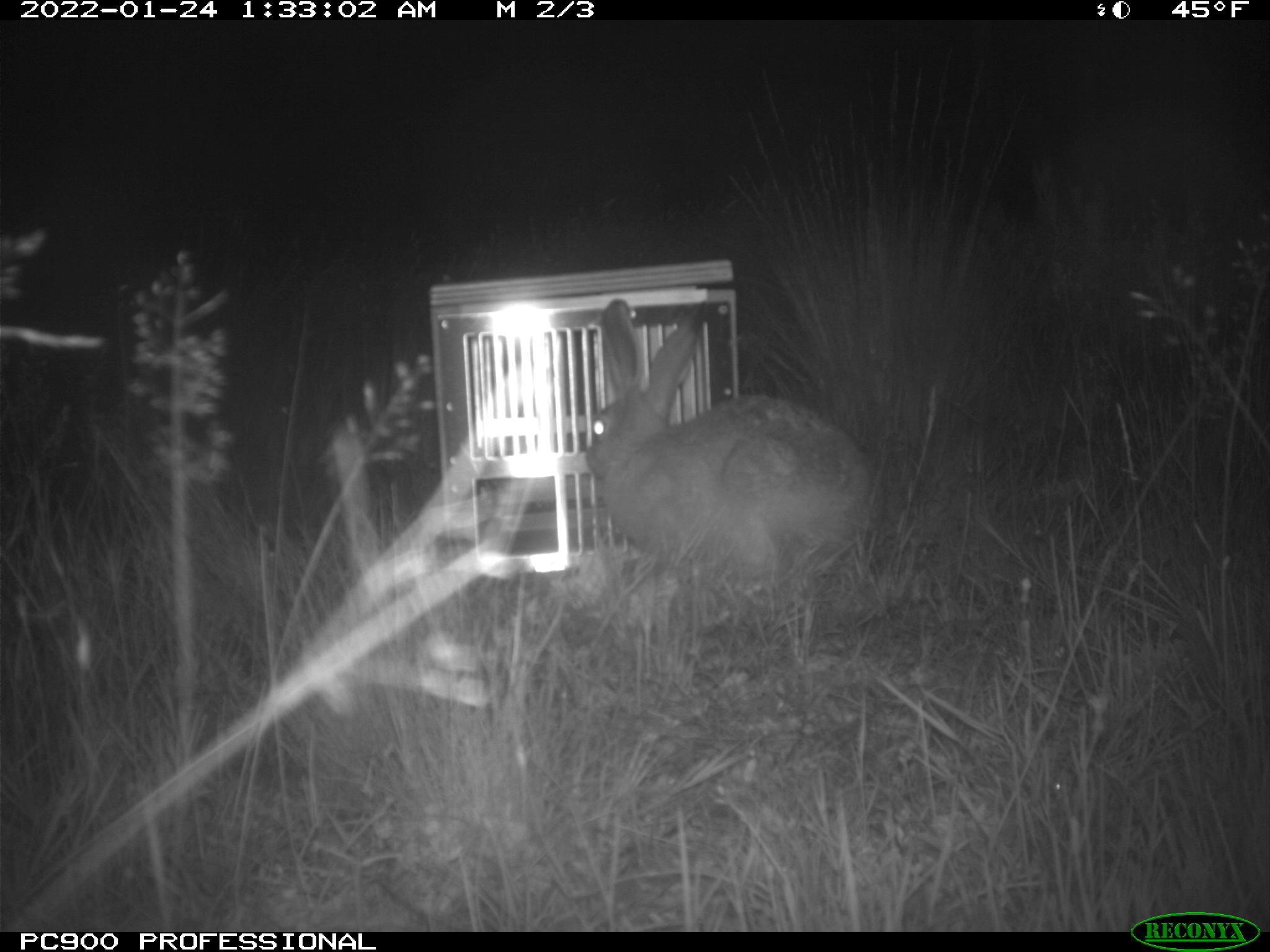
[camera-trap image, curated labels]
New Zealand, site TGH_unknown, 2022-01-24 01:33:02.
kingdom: Animalia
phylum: Chordata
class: Mammalia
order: Lagomorpha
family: Leporidae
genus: Lepus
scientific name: Lepus europaeus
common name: brown hare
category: hare